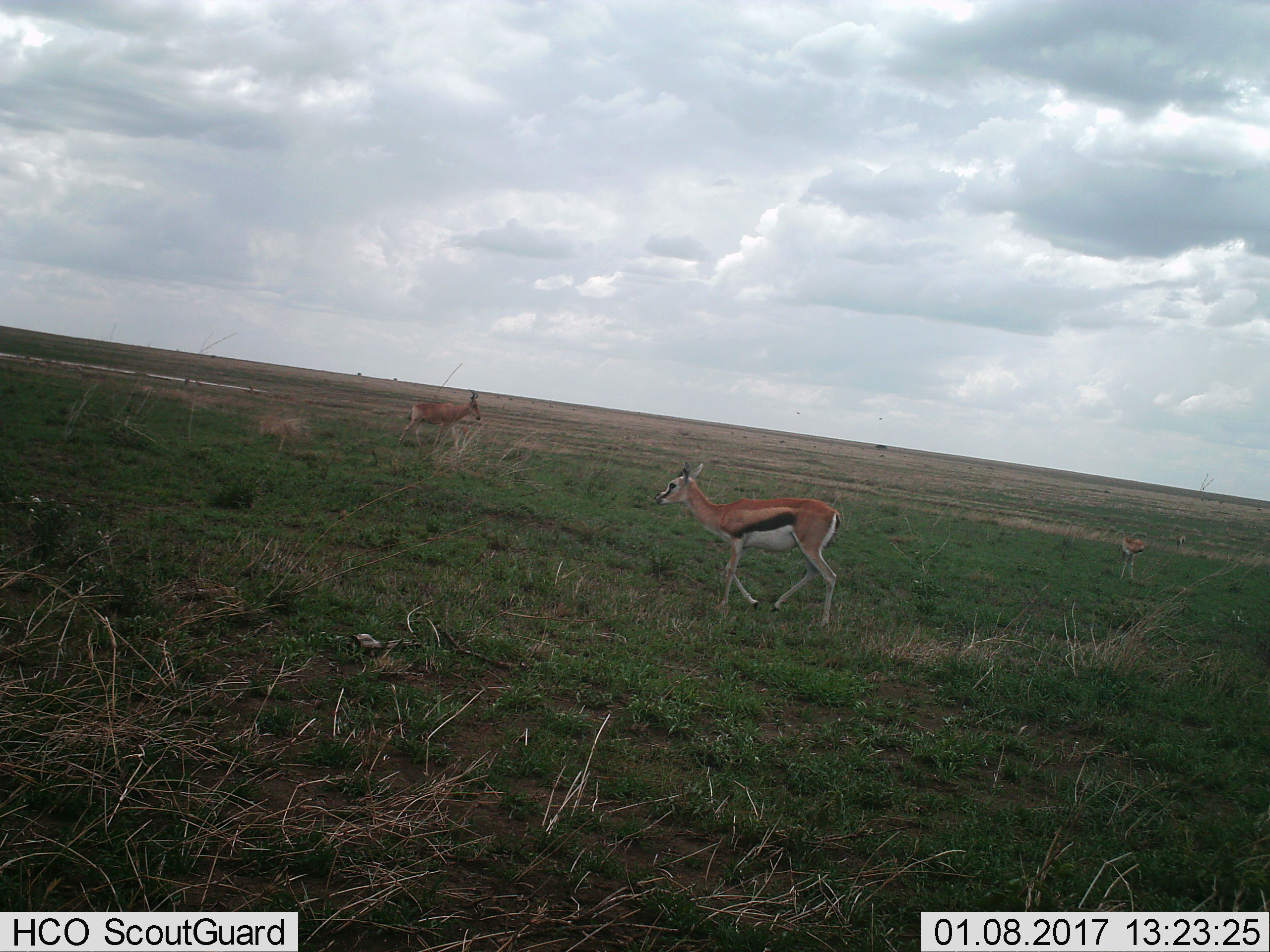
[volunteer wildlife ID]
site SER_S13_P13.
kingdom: Animalia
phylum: Chordata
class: Mammalia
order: Artiodactyla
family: Bovidae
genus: Eudorcas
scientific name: Eudorcas thomsonii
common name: thomson's gazelle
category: gazellethomsons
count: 3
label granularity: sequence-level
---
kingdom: Animalia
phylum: Chordata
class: Mammalia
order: Artiodactyla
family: Bovidae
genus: Alcelaphus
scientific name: Alcelaphus buselaphus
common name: hartebeest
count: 1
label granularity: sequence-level